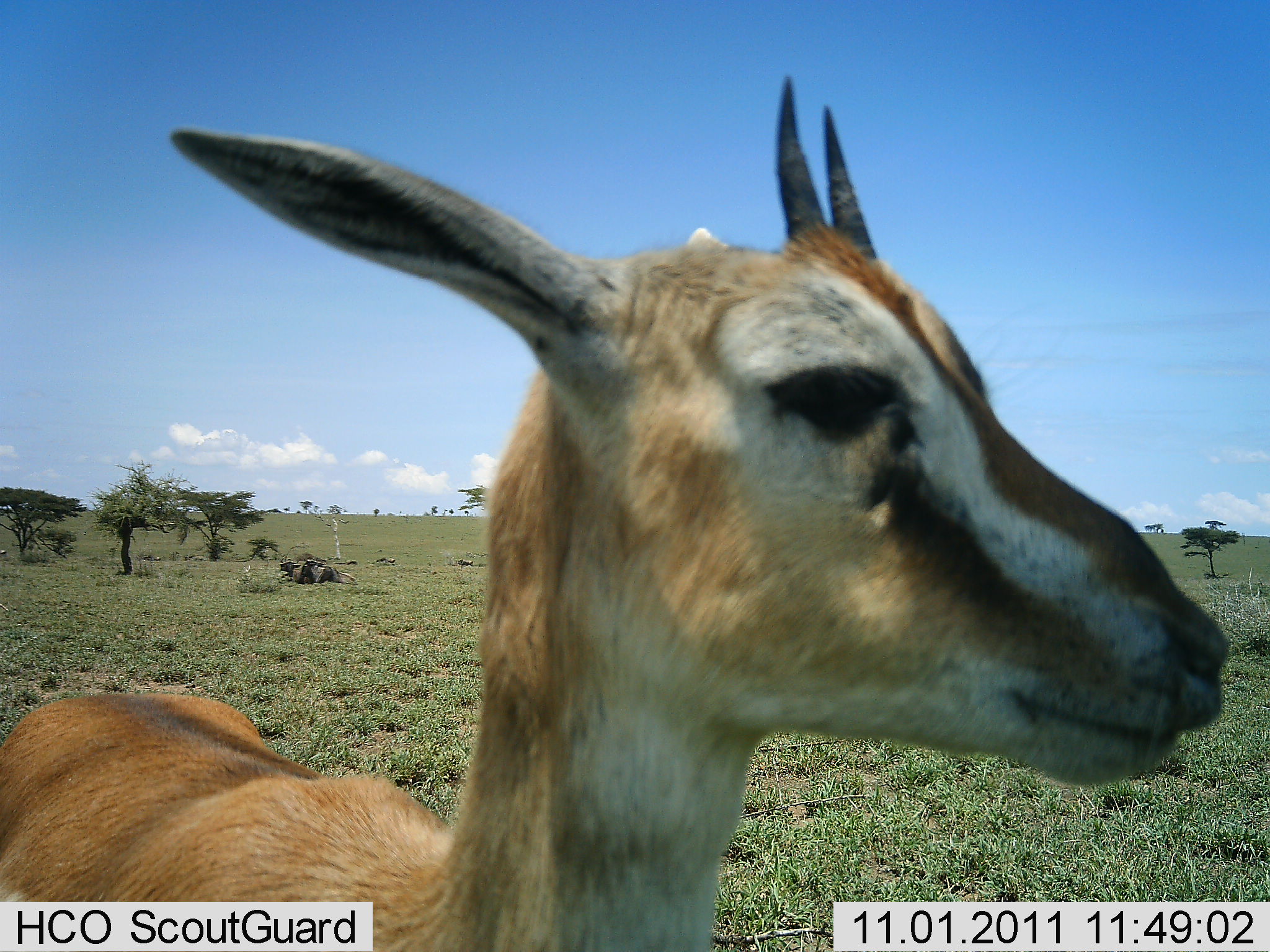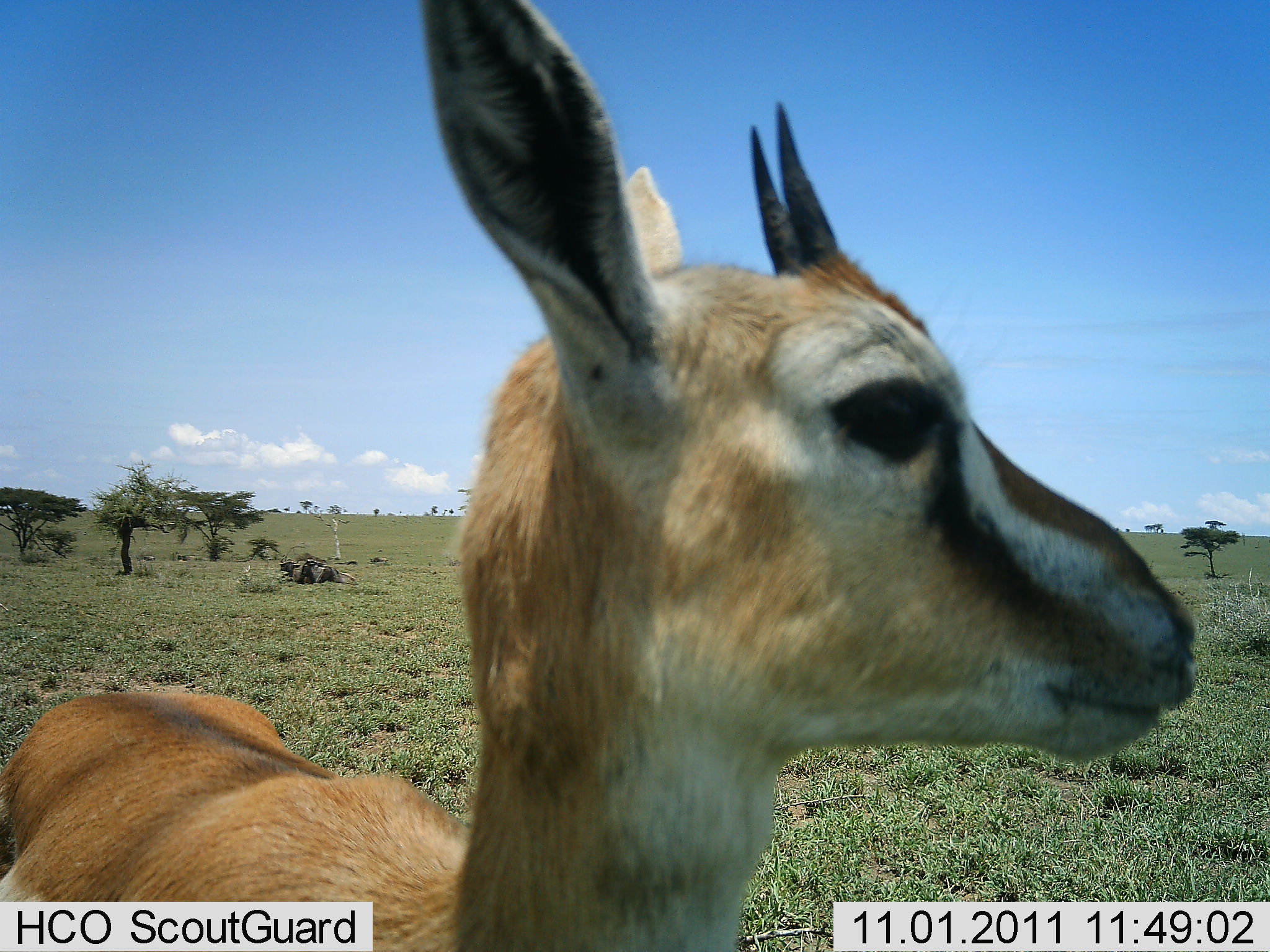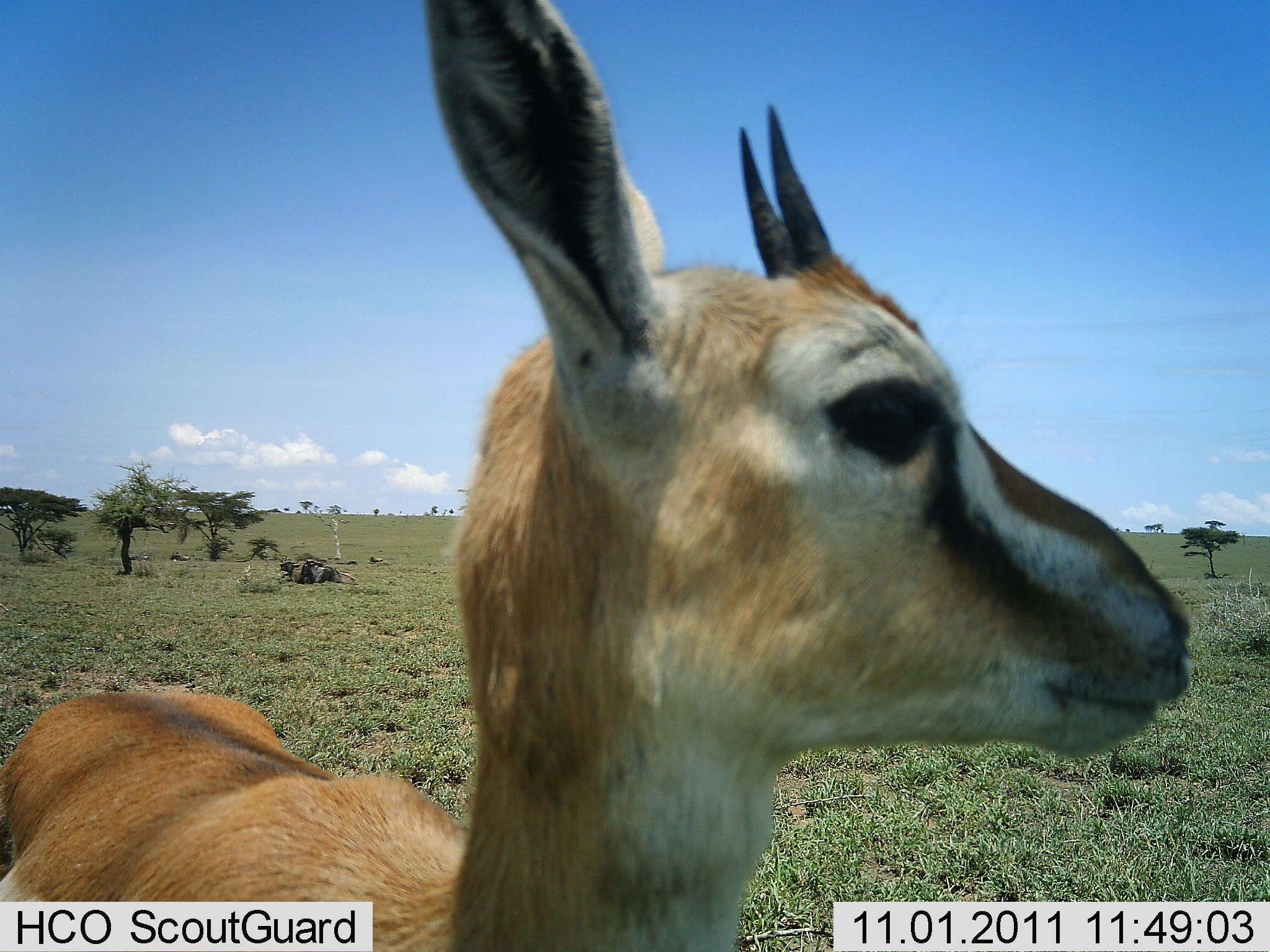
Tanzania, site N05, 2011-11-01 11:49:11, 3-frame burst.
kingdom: Animalia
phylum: Chordata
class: Mammalia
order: Artiodactyla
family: Bovidae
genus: Eudorcas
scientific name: Eudorcas thomsonii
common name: thomson's gazelle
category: gazellethomsons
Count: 1.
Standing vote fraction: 100%.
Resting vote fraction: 0%.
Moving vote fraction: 8%.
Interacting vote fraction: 0%.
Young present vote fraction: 8%.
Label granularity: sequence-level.